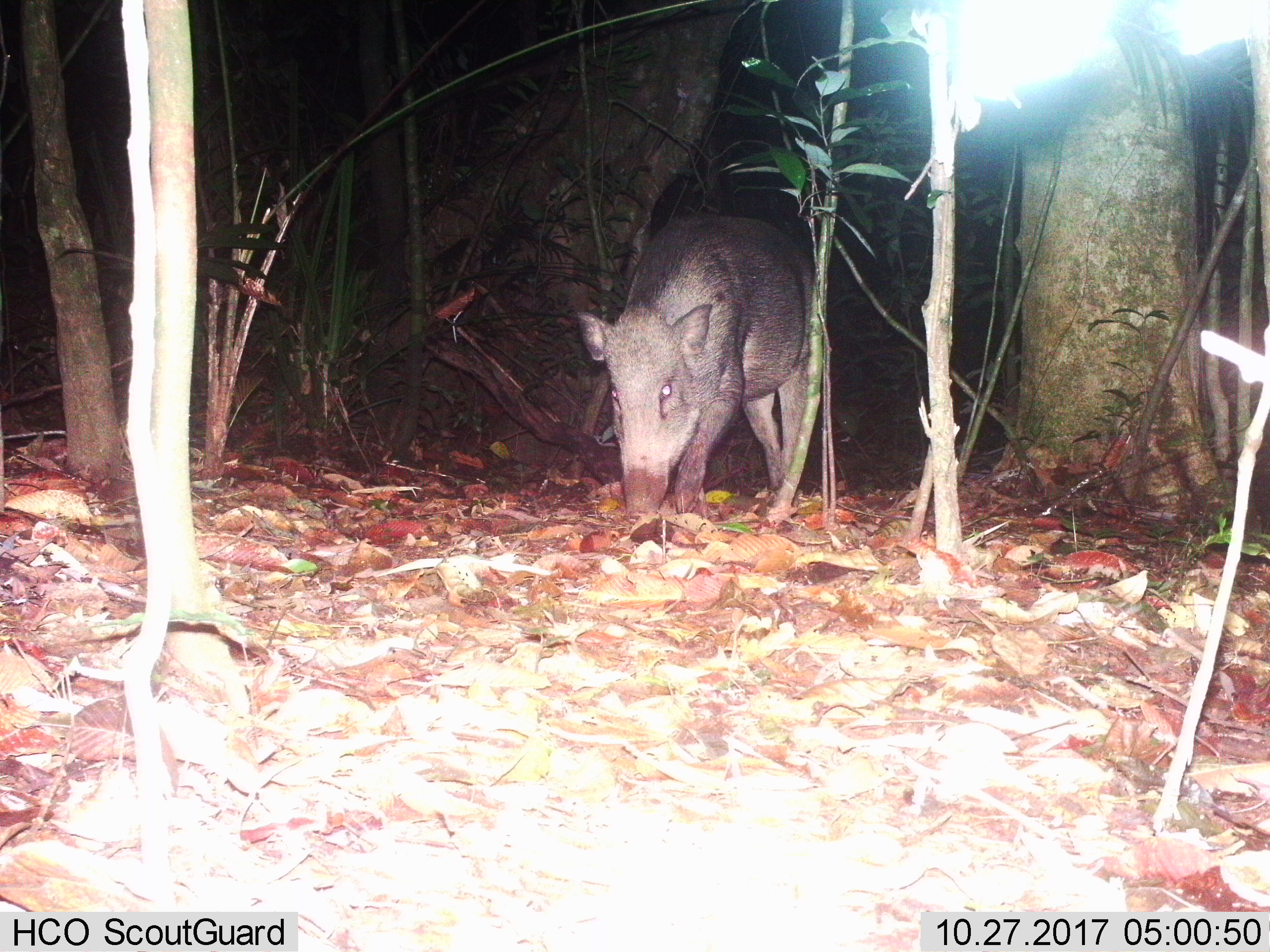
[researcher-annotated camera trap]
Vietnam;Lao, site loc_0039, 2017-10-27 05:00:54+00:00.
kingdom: Animalia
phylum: Chordata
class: Mammalia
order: Artiodactyla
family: Suidae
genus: Sus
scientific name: Sus scrofa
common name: eurasian wild pig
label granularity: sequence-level